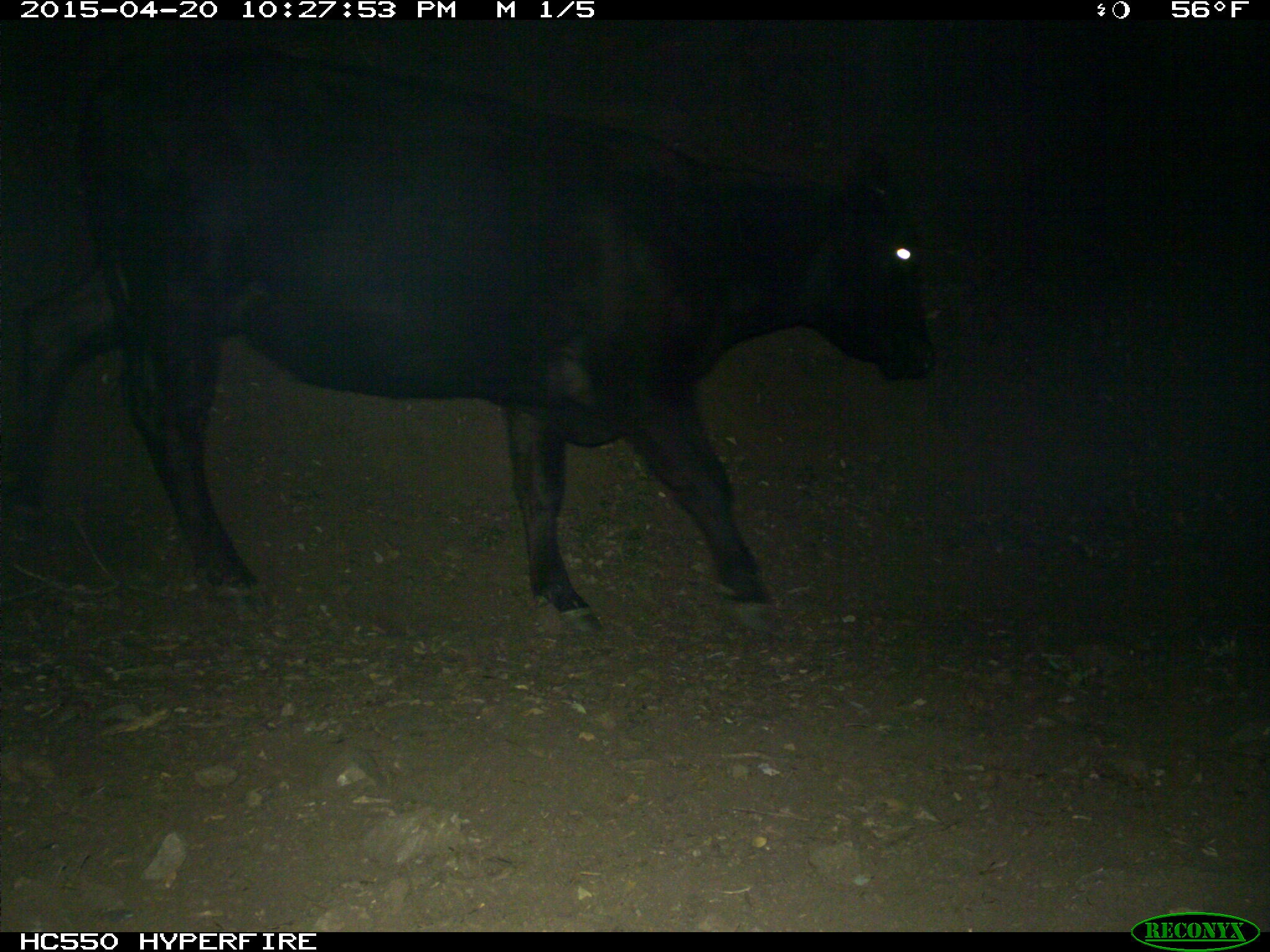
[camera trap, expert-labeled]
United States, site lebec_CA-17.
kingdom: Animalia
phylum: Chordata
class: Mammalia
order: Artiodactyla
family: Bovidae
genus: Bos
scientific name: Bos taurus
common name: domestic cow